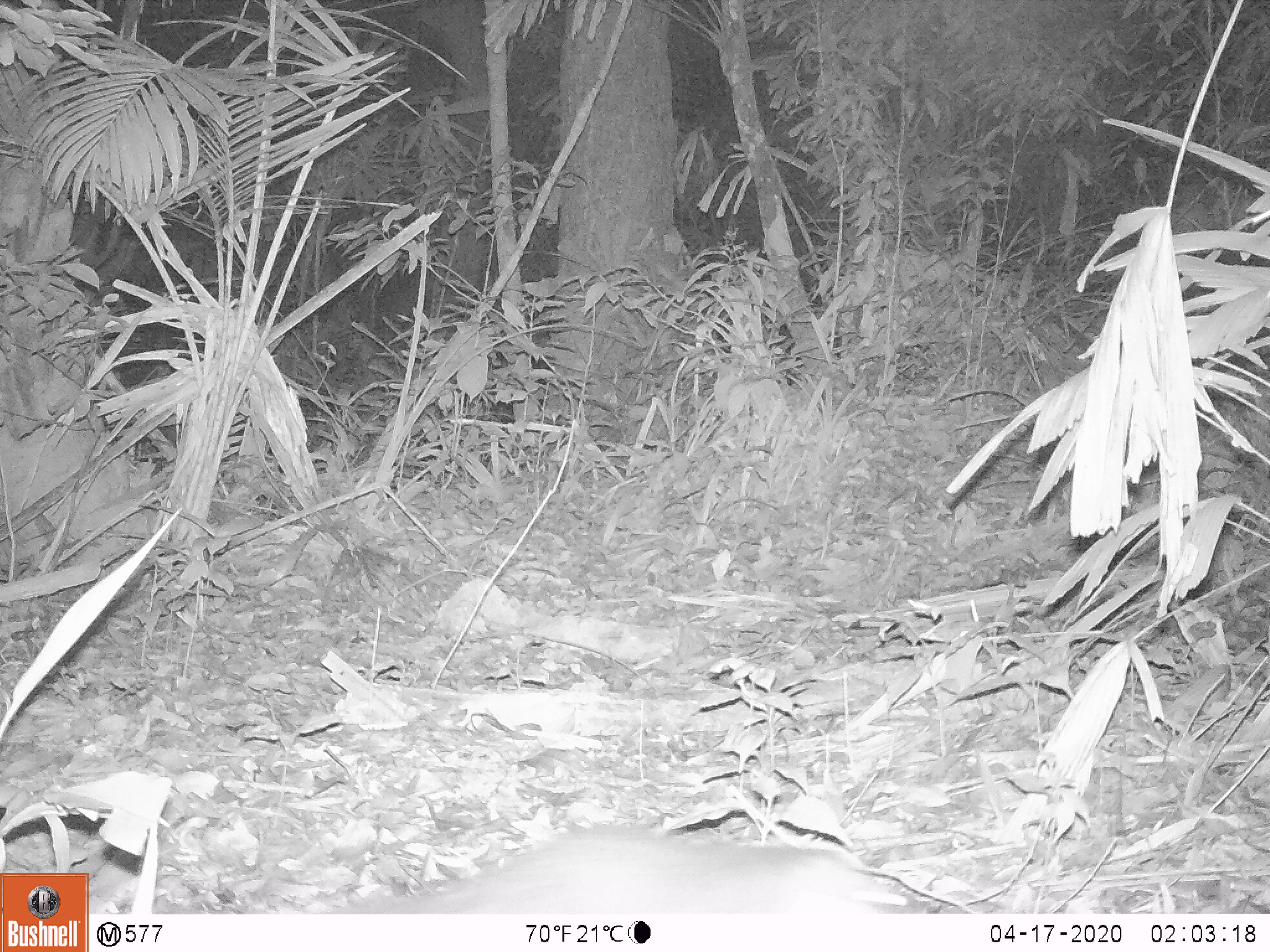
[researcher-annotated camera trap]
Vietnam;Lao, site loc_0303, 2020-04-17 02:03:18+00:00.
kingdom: Animalia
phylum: Chordata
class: Mammalia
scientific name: Mammalia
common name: mammal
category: unidentified small mammal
Unidentified small mammal (mammal) (Mammalia). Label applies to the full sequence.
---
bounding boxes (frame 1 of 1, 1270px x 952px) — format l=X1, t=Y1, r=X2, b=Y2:
unidentified small mammal: l=319, t=826, r=928, b=913